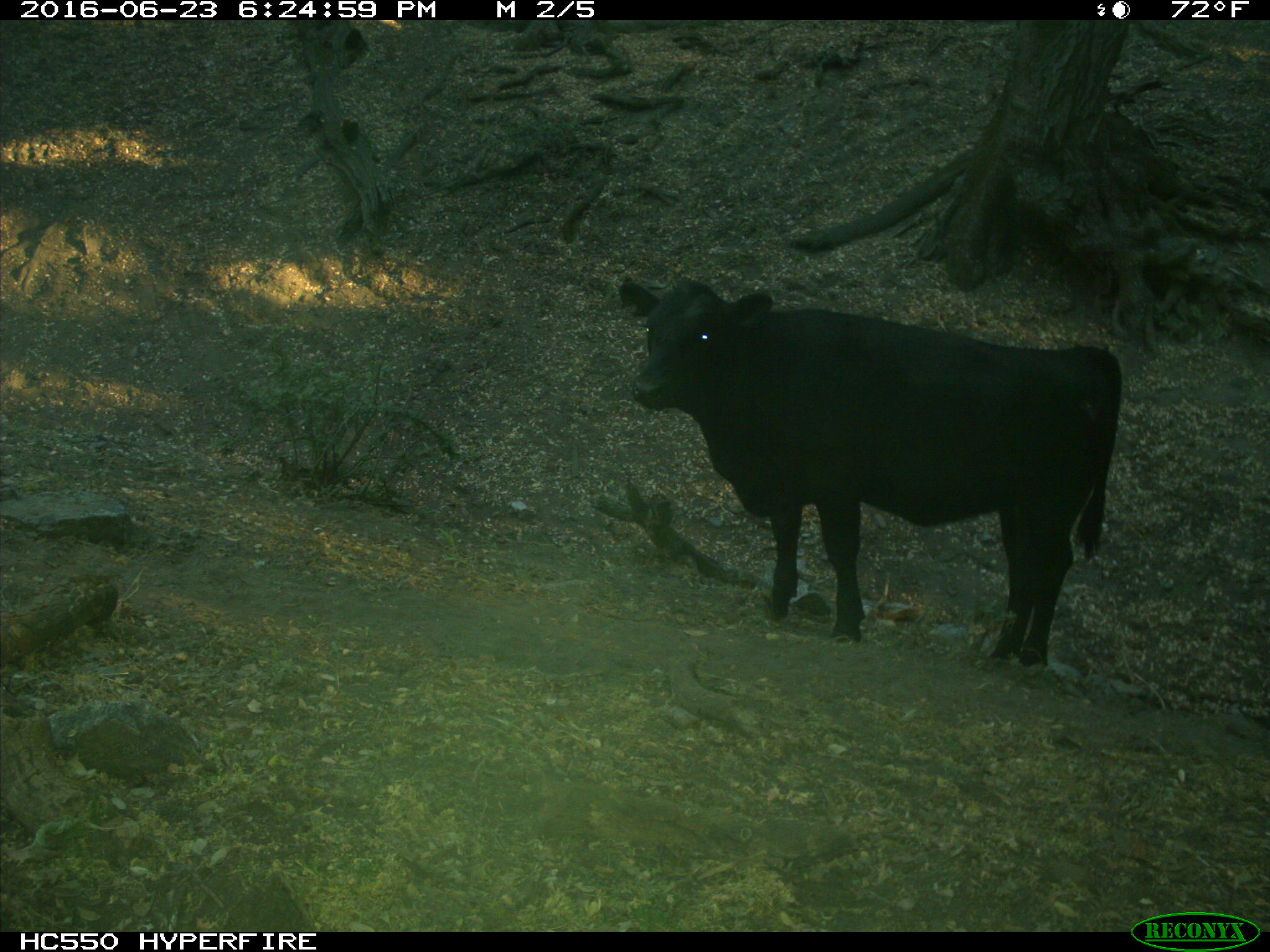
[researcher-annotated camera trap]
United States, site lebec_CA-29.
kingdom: Animalia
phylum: Chordata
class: Mammalia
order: Artiodactyla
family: Bovidae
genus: Bos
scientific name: Bos taurus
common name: domestic cow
Bos taurus (domestic cow).